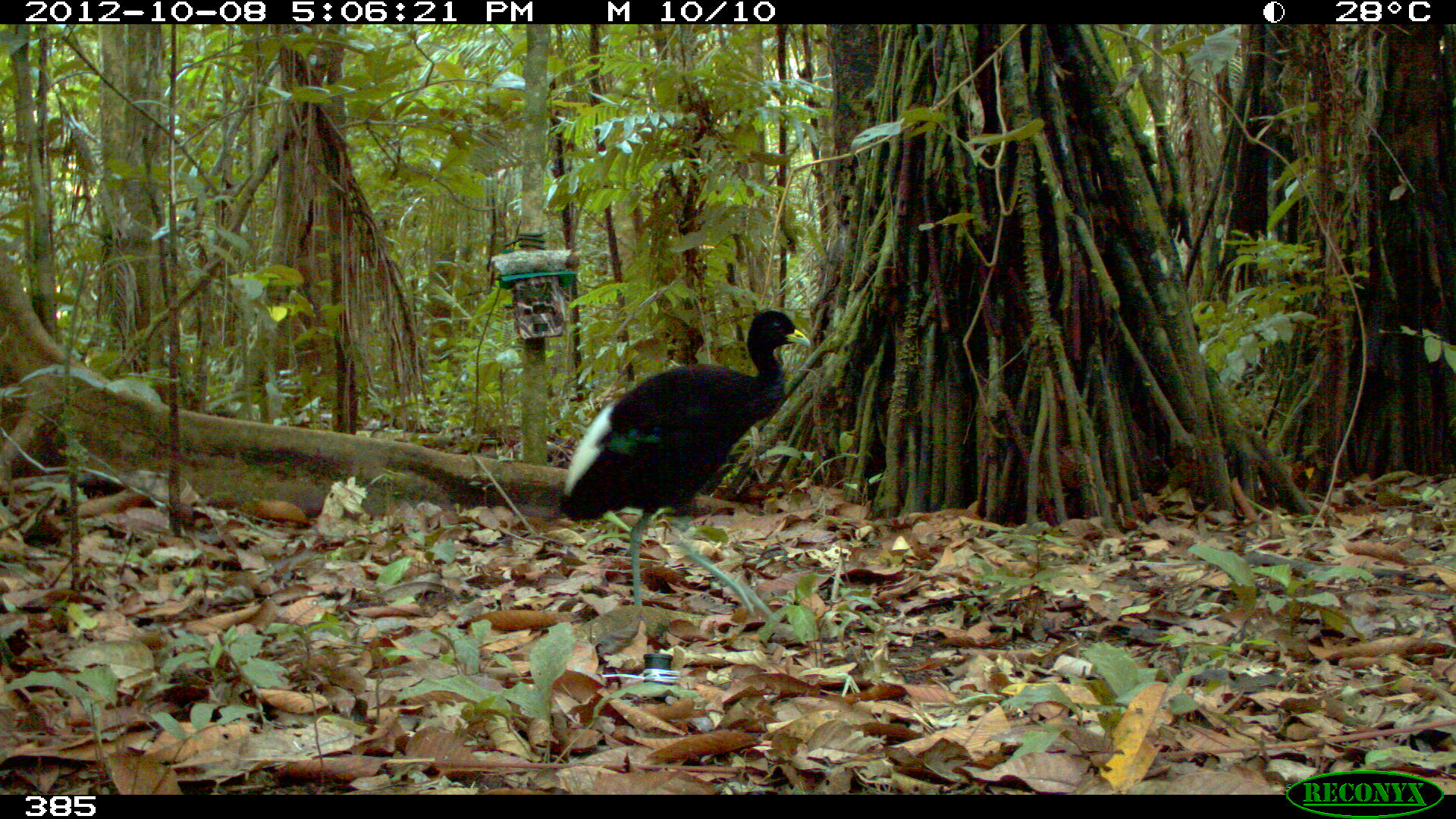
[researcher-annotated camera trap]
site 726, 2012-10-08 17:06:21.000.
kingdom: Animalia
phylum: Chordata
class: Aves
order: Gruiformes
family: Psophiidae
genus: Psophia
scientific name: Psophia leucoptera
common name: pale-winged trumpeter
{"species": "Psophia leucoptera (pale-winged trumpeter)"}